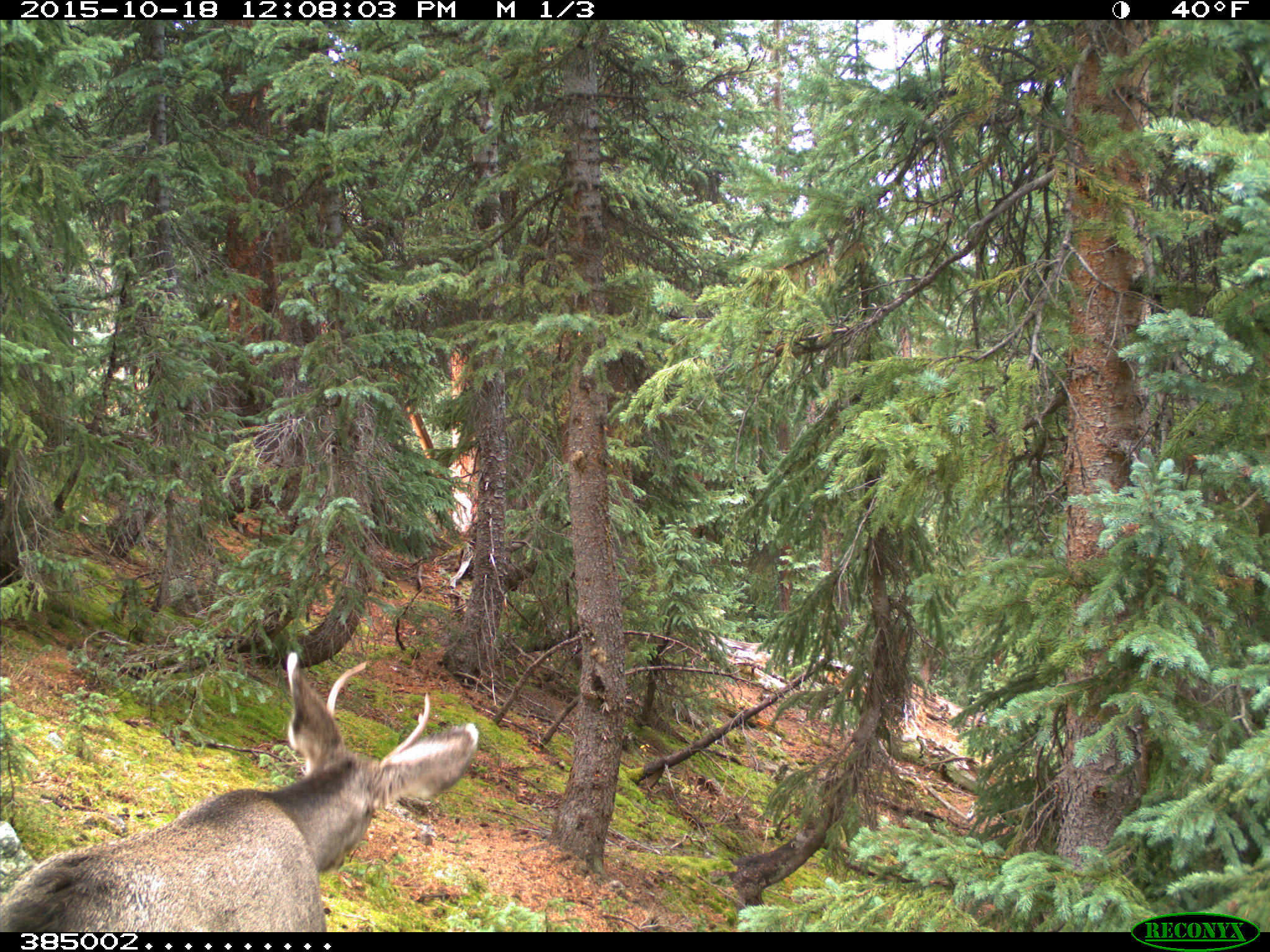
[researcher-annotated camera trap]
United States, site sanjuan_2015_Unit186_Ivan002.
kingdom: Animalia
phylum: Chordata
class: Mammalia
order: Artiodactyla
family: Cervidae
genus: Odocoileus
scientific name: Odocoileus hemionus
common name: mule deer